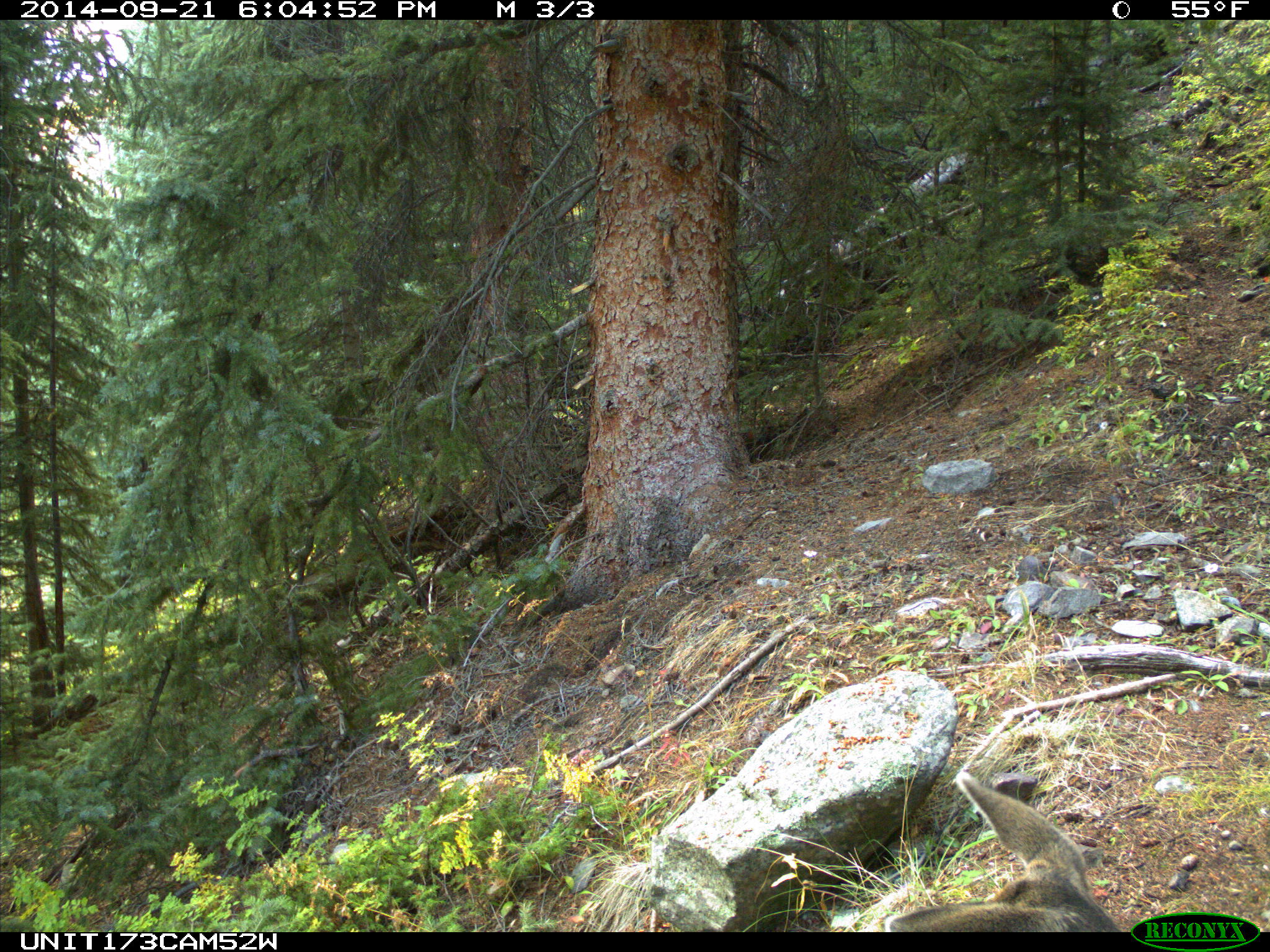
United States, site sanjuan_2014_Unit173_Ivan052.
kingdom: Animalia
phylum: Chordata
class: Mammalia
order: Artiodactyla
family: Cervidae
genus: Odocoileus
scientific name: Odocoileus hemionus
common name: mule deer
Odocoileus hemionus (mule deer).